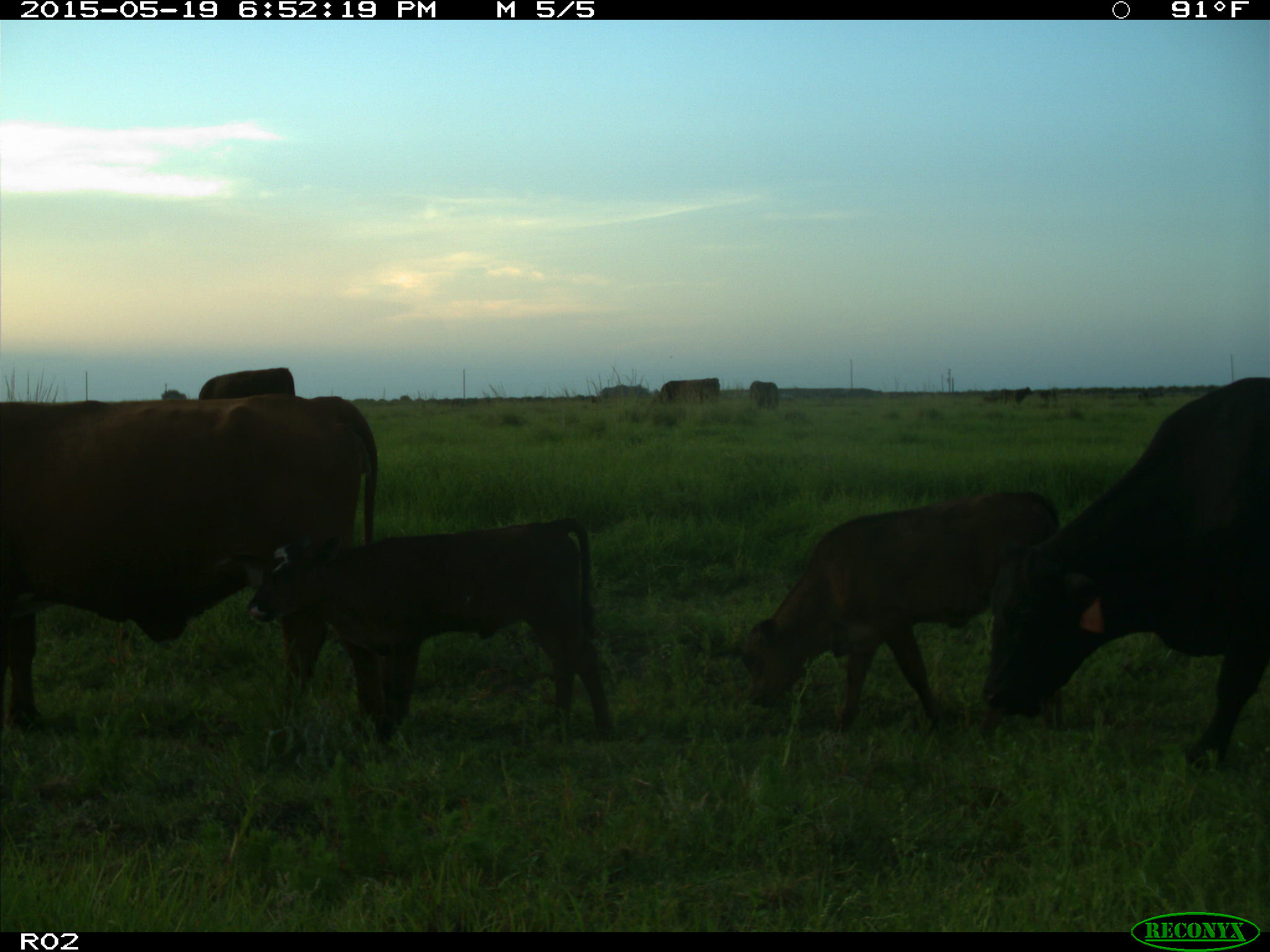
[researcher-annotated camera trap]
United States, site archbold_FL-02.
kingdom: Animalia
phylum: Chordata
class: Mammalia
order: Artiodactyla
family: Bovidae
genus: Bos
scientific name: Bos taurus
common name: domestic cow